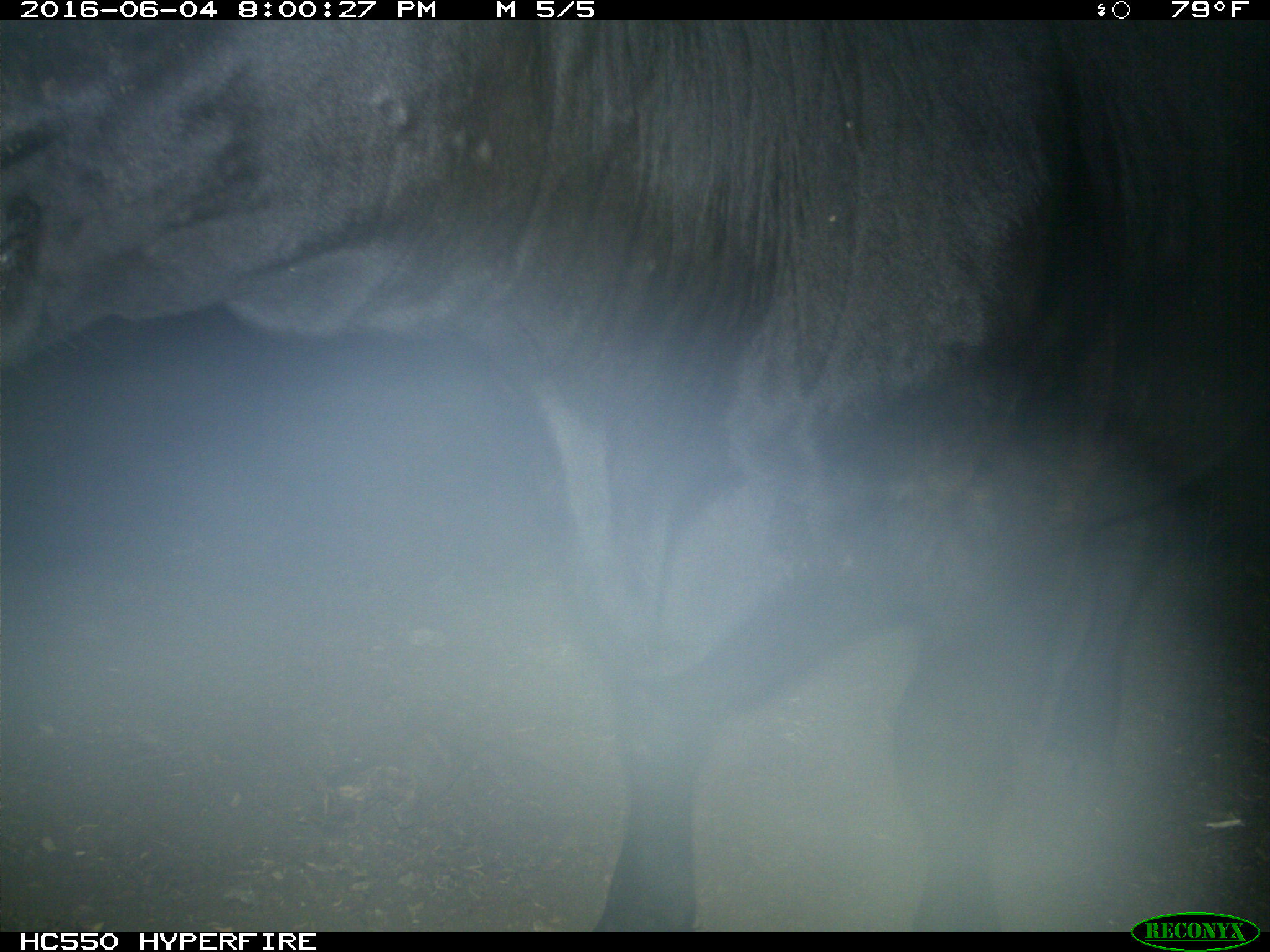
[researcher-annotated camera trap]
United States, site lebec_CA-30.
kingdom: Animalia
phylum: Chordata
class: Mammalia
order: Artiodactyla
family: Bovidae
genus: Bos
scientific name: Bos taurus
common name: domestic cow